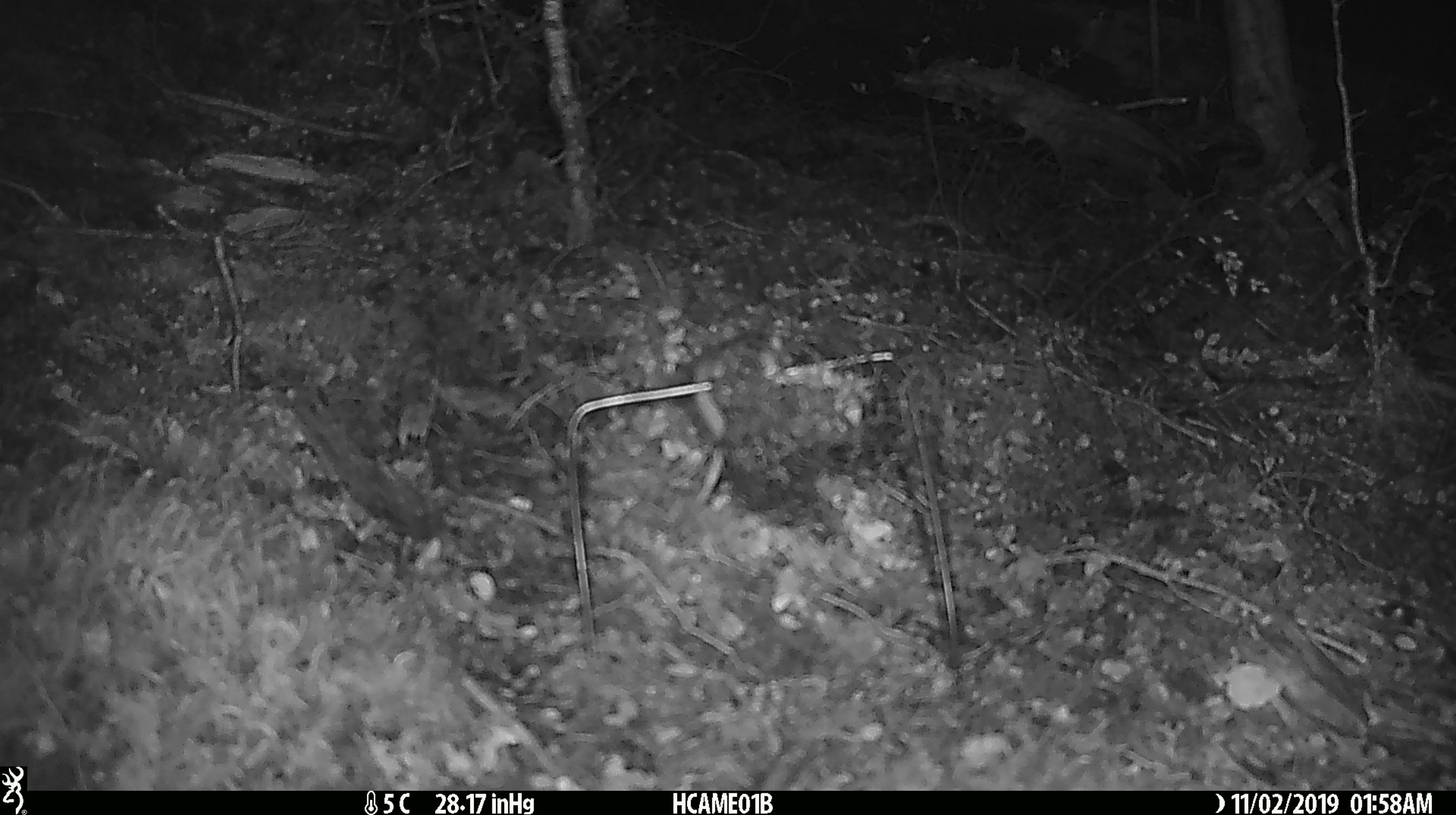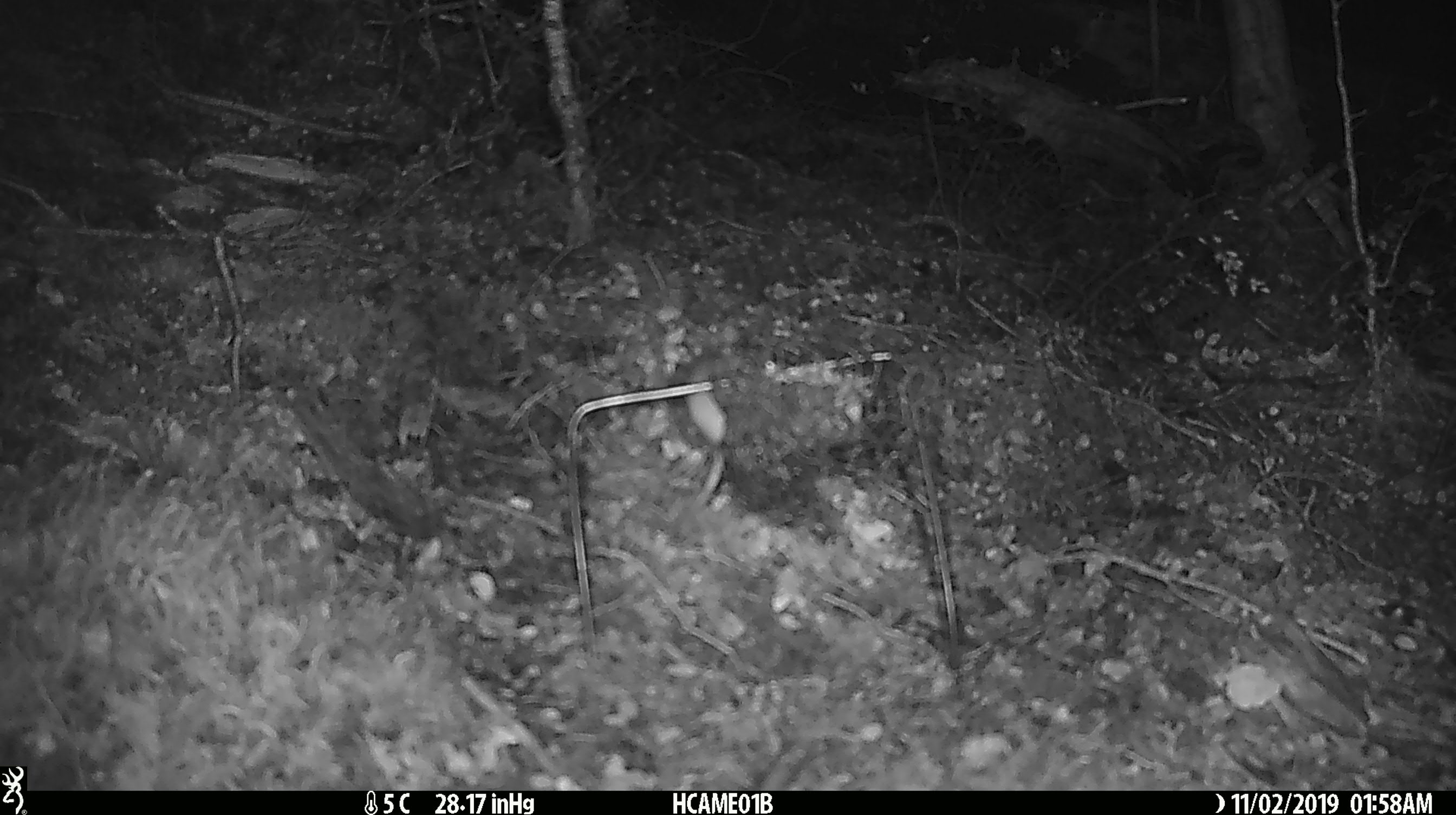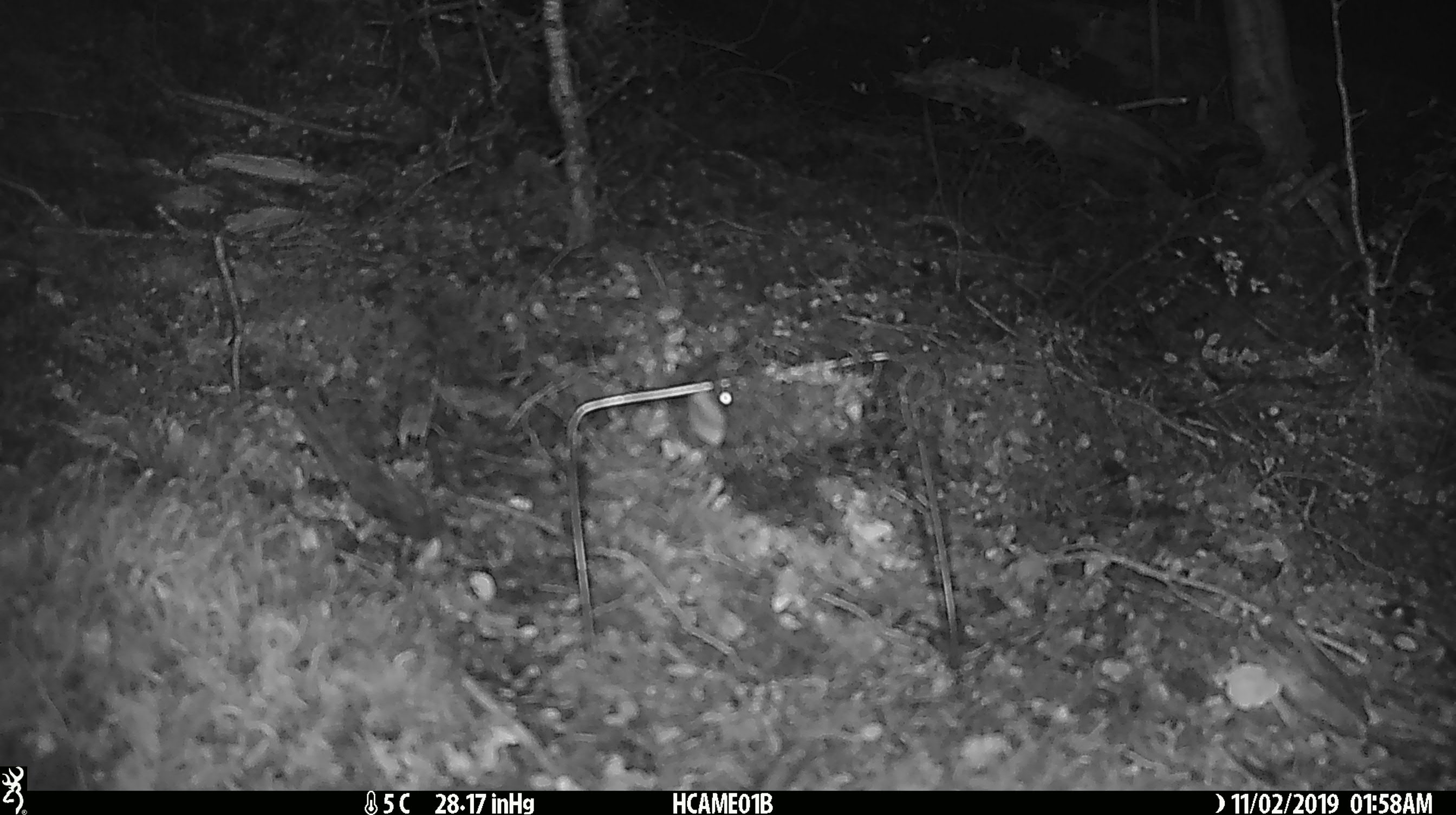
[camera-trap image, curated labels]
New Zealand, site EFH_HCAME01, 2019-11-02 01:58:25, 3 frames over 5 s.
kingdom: Animalia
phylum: Chordata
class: Mammalia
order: Rodentia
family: Muridae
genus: Mus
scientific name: Mus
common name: mouse